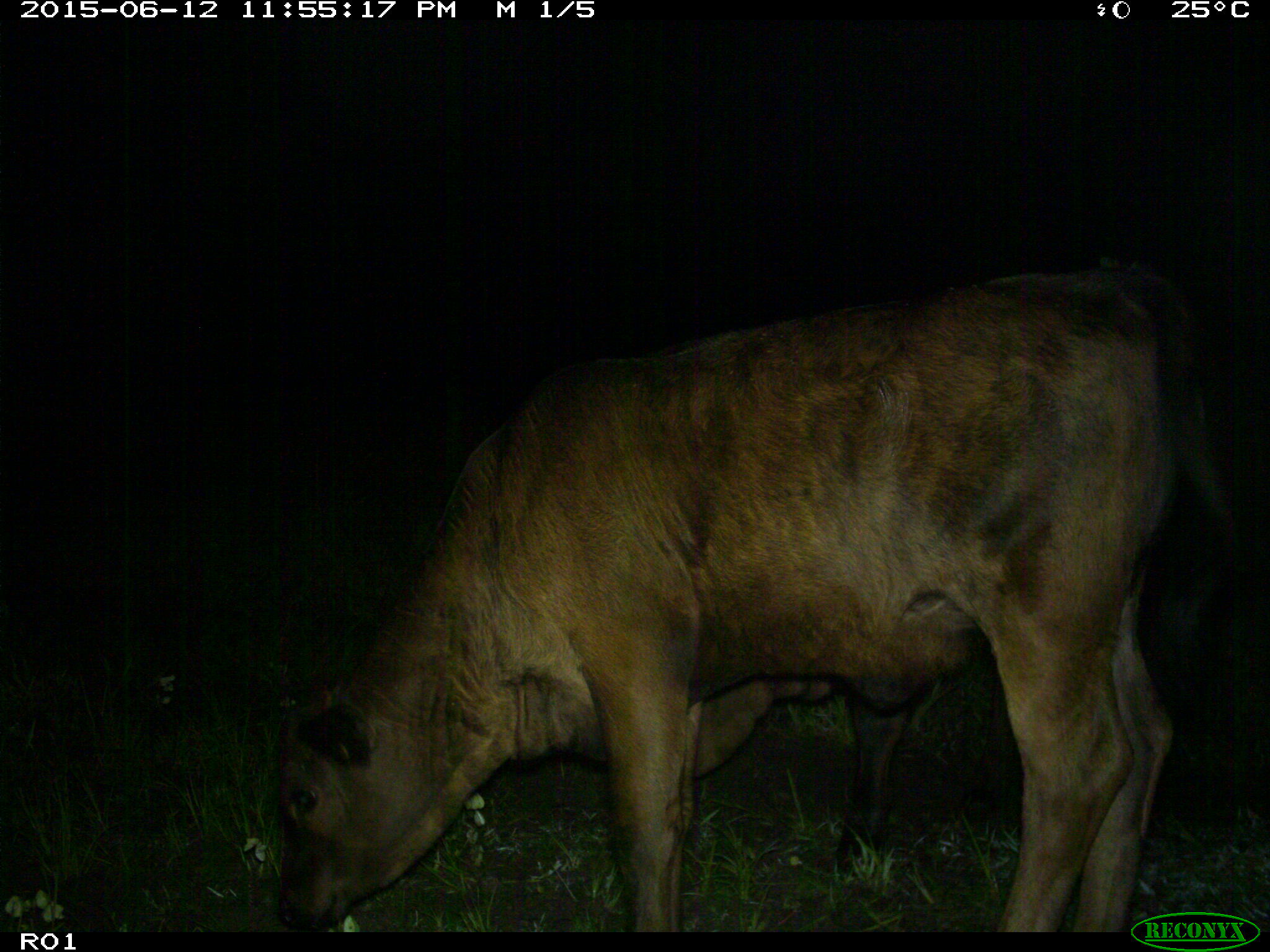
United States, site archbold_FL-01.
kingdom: Animalia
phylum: Chordata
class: Mammalia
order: Artiodactyla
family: Bovidae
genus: Bos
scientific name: Bos taurus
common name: domestic cow